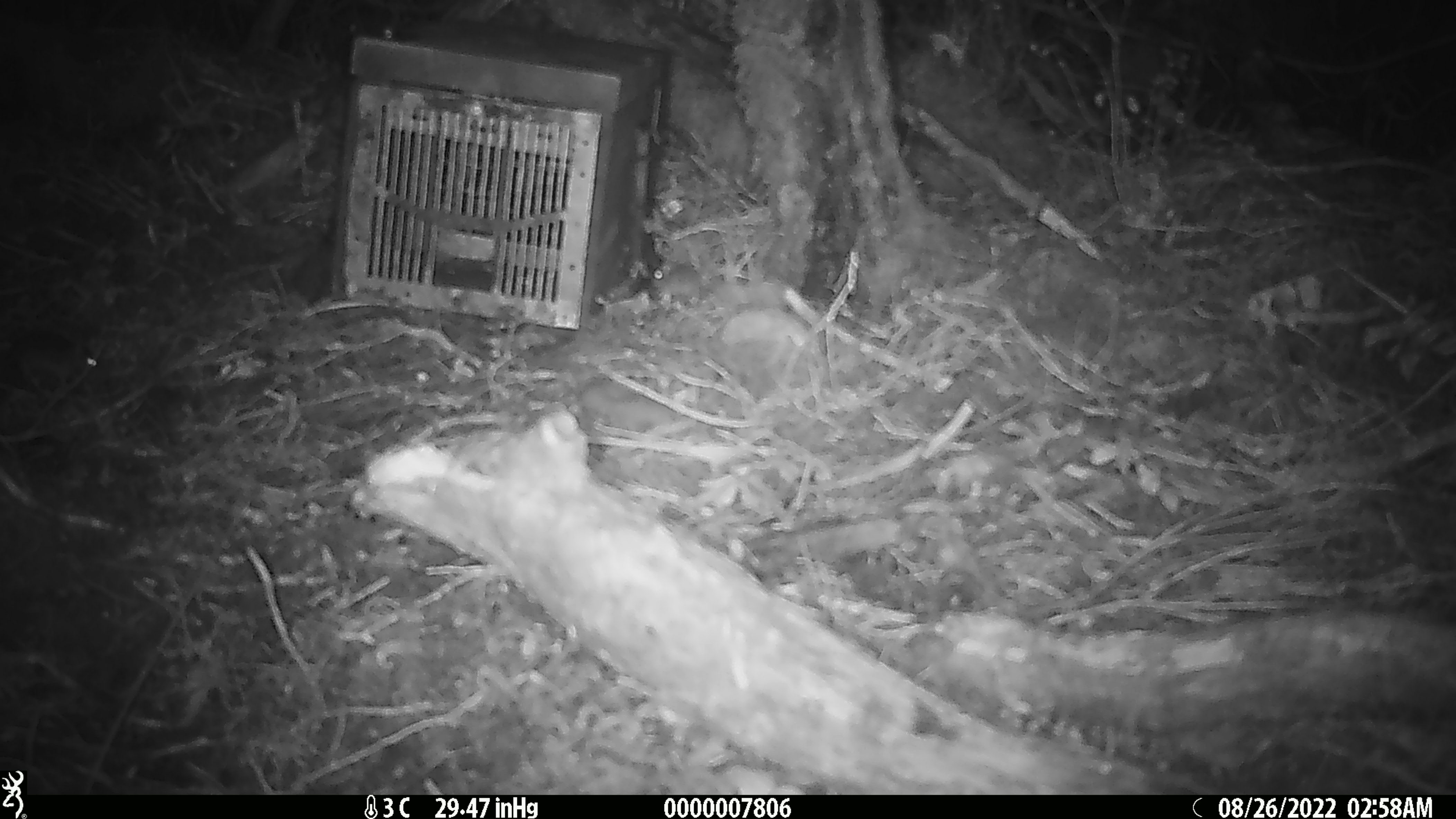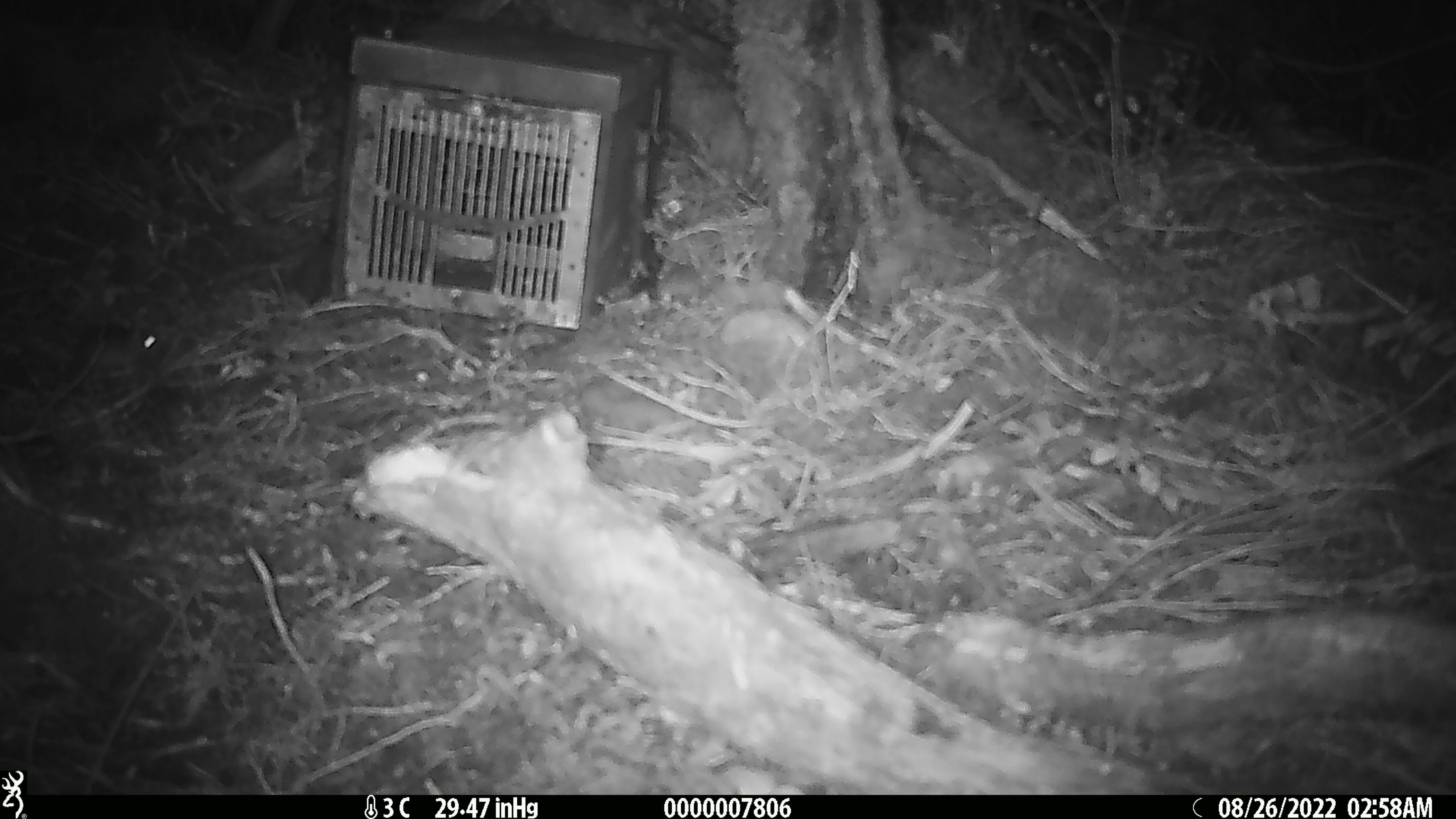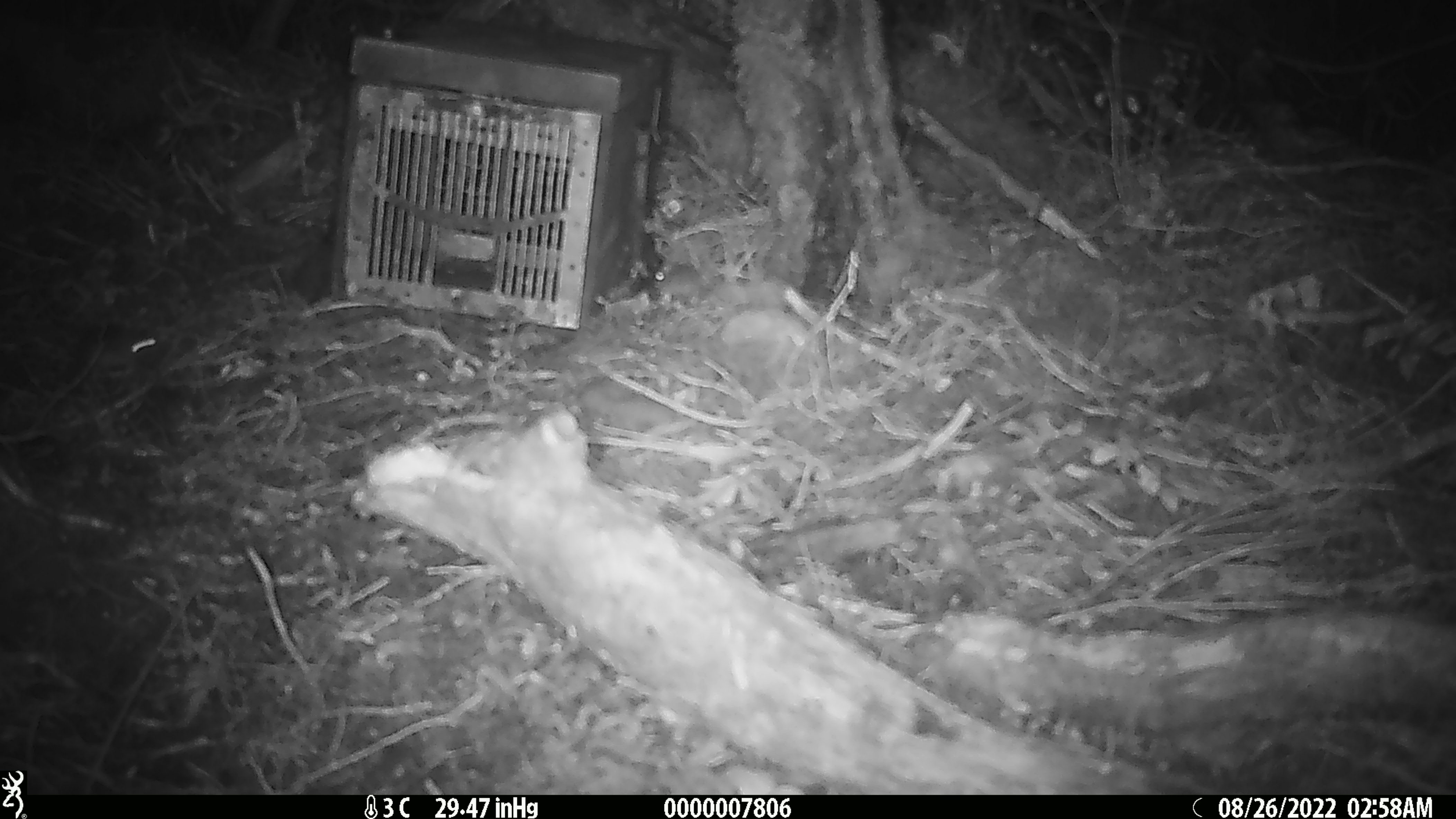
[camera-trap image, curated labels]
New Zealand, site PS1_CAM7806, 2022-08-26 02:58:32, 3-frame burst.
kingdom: Animalia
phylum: Chordata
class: Mammalia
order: Rodentia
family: Muridae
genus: Mus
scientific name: Mus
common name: mouse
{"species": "mouse (Mus)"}